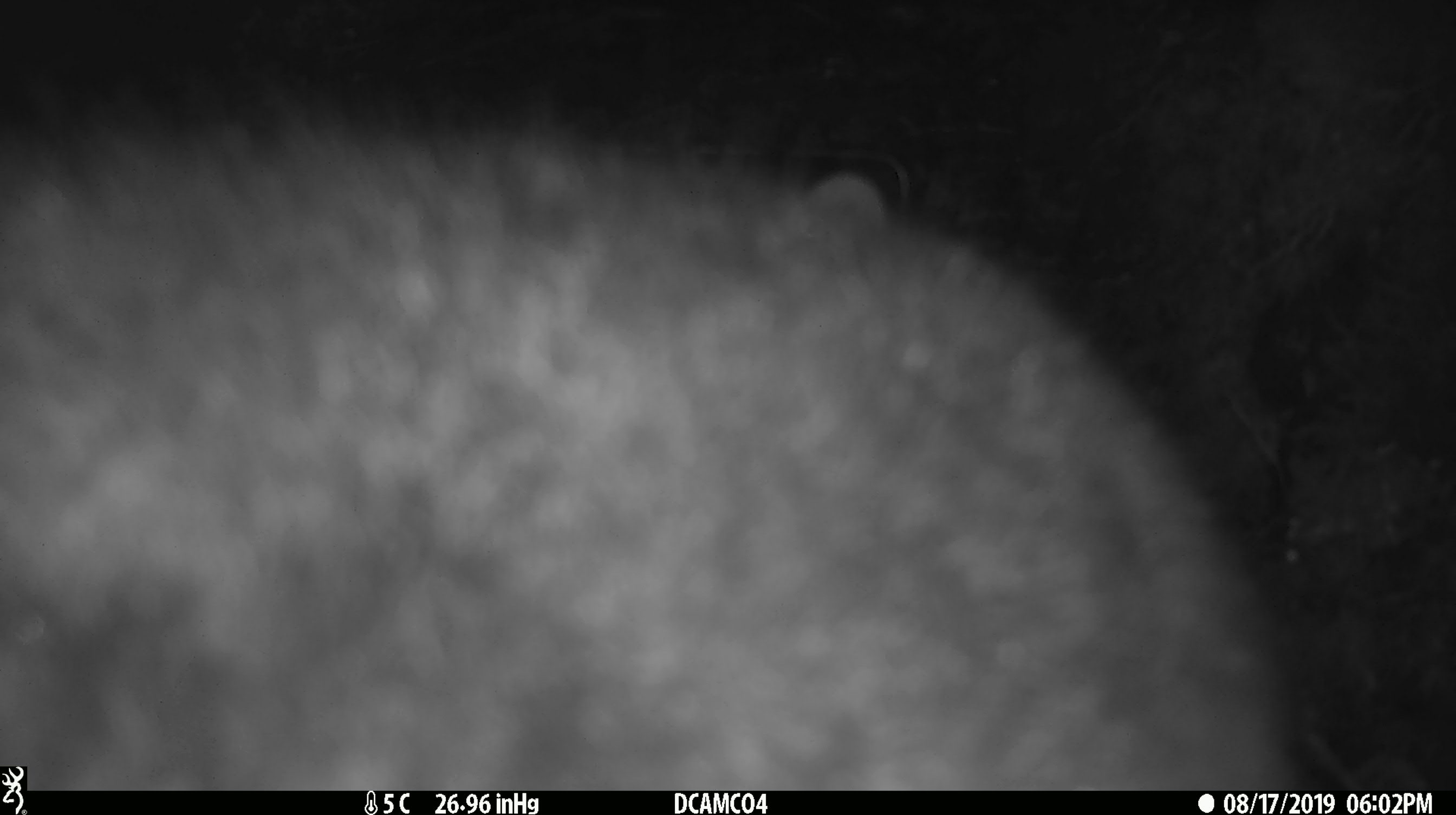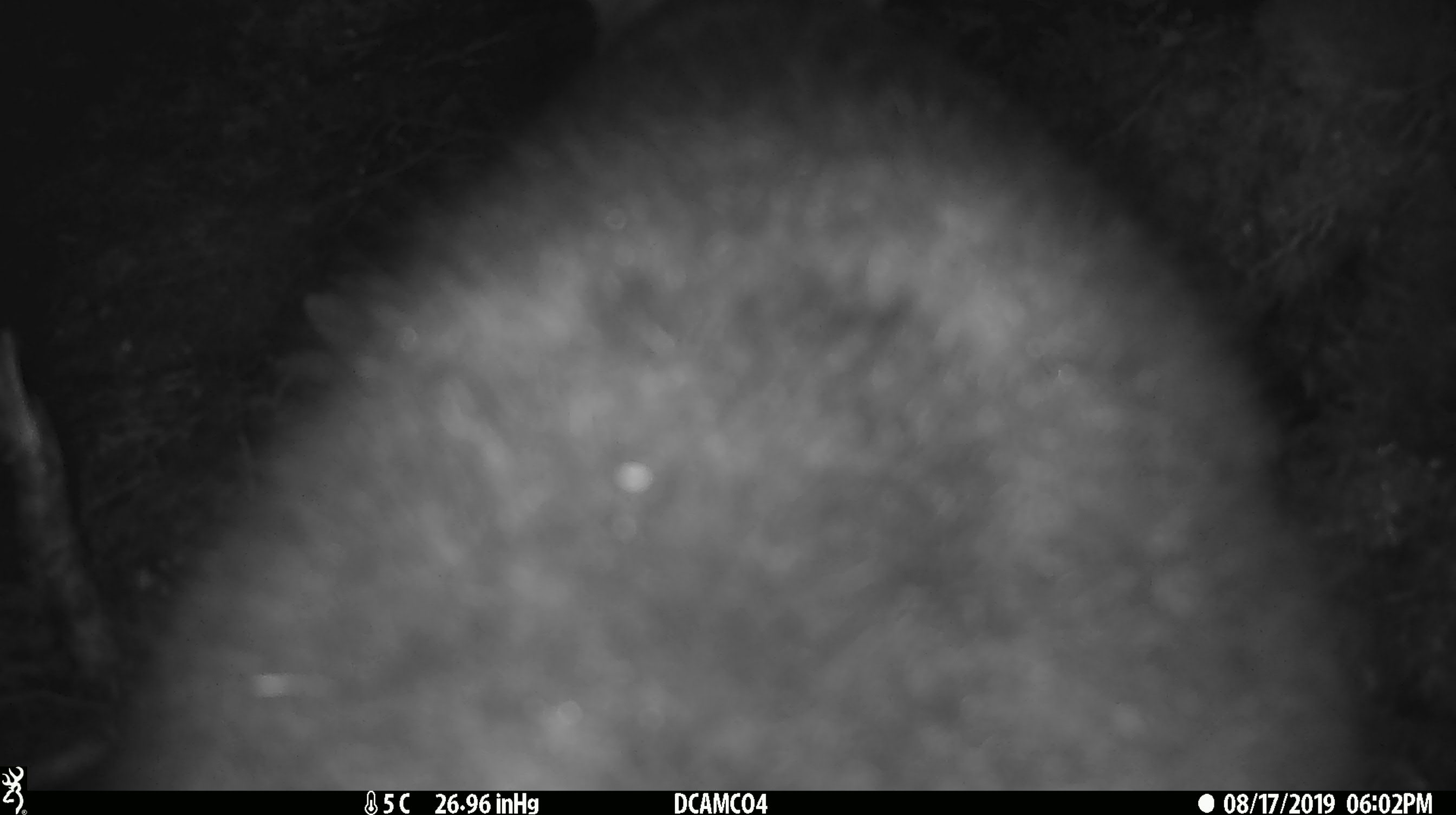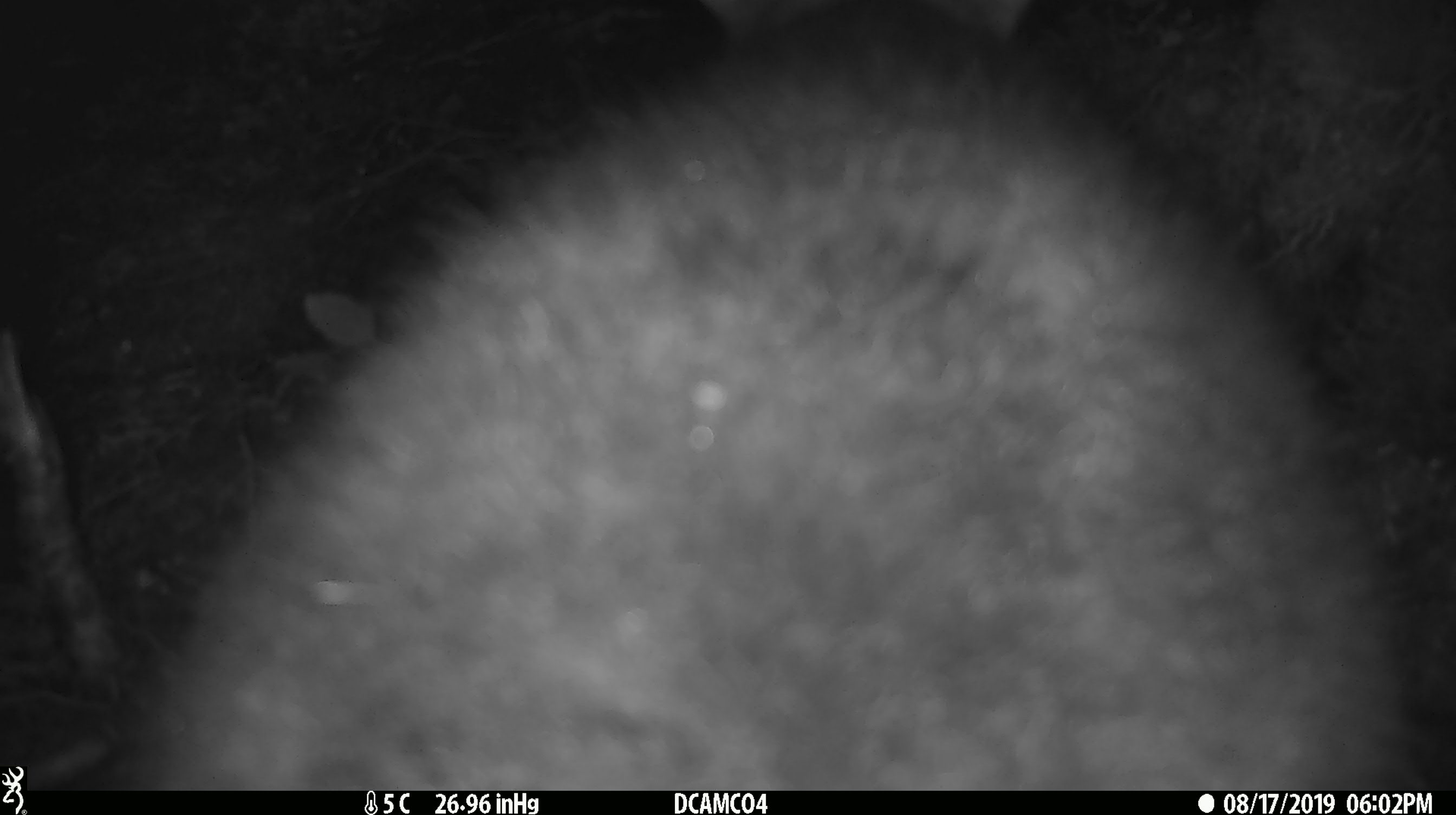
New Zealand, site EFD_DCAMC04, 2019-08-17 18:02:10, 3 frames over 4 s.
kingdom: Animalia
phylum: Chordata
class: Mammalia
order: Diprotodontia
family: Phalangeridae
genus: Trichosurus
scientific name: Trichosurus vulpecula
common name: common brushtail possum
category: possum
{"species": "possum (common brushtail possum) (Trichosurus vulpecula)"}